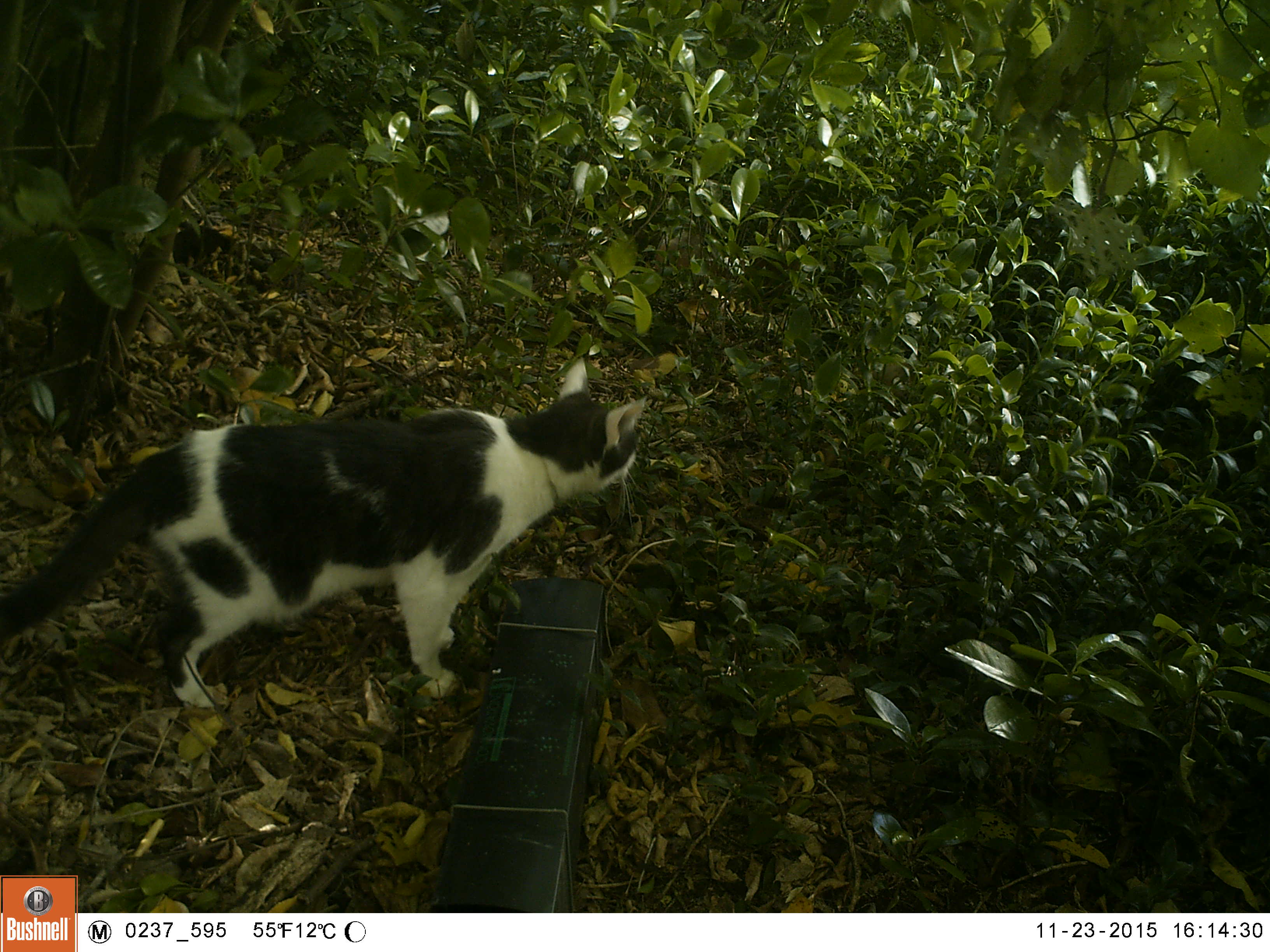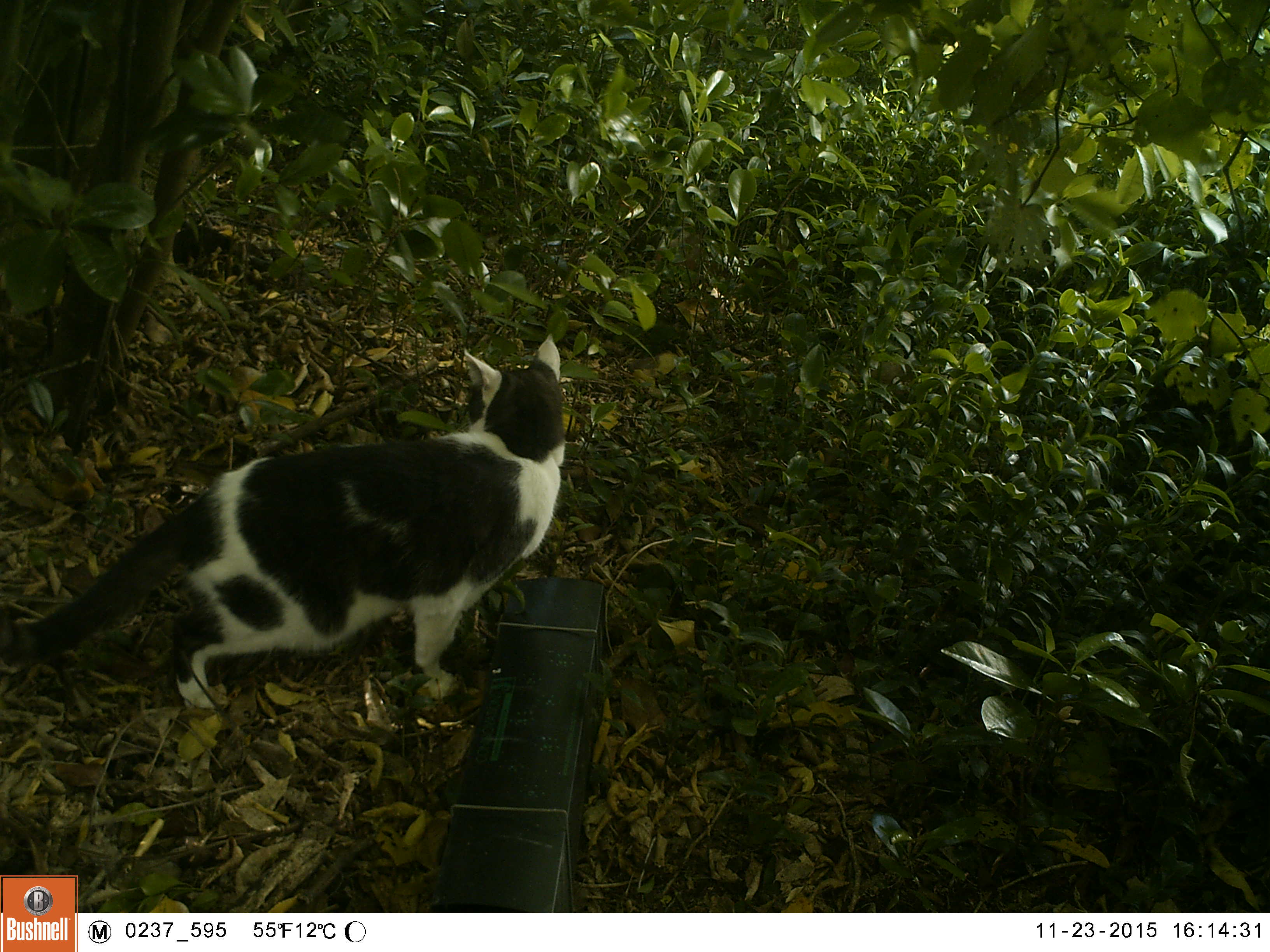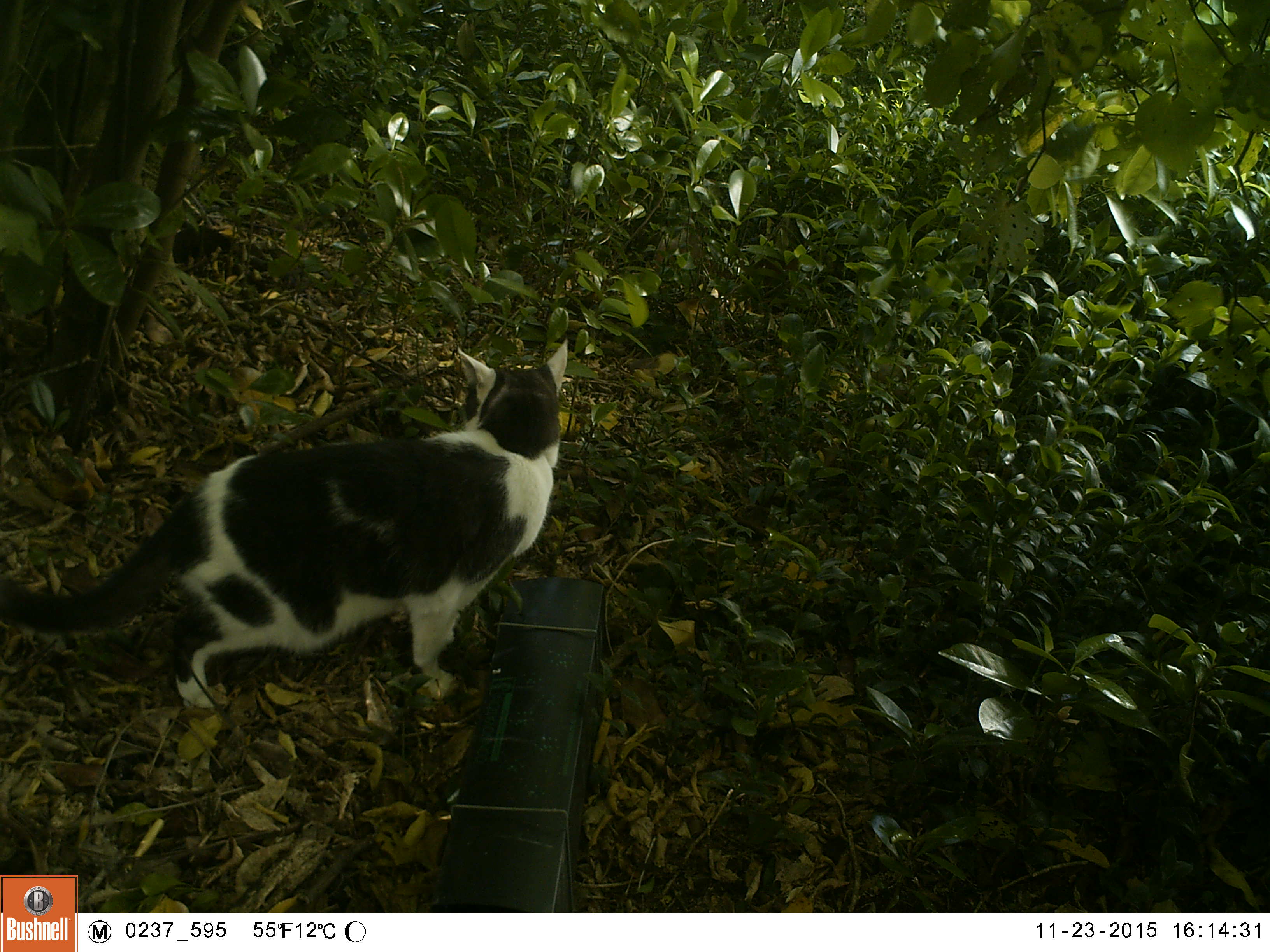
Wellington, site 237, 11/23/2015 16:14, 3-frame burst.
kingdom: Animalia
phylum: Chordata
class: Mammalia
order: Carnivora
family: Felidae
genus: Felis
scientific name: Felis catus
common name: cat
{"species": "cat (Felis catus)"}